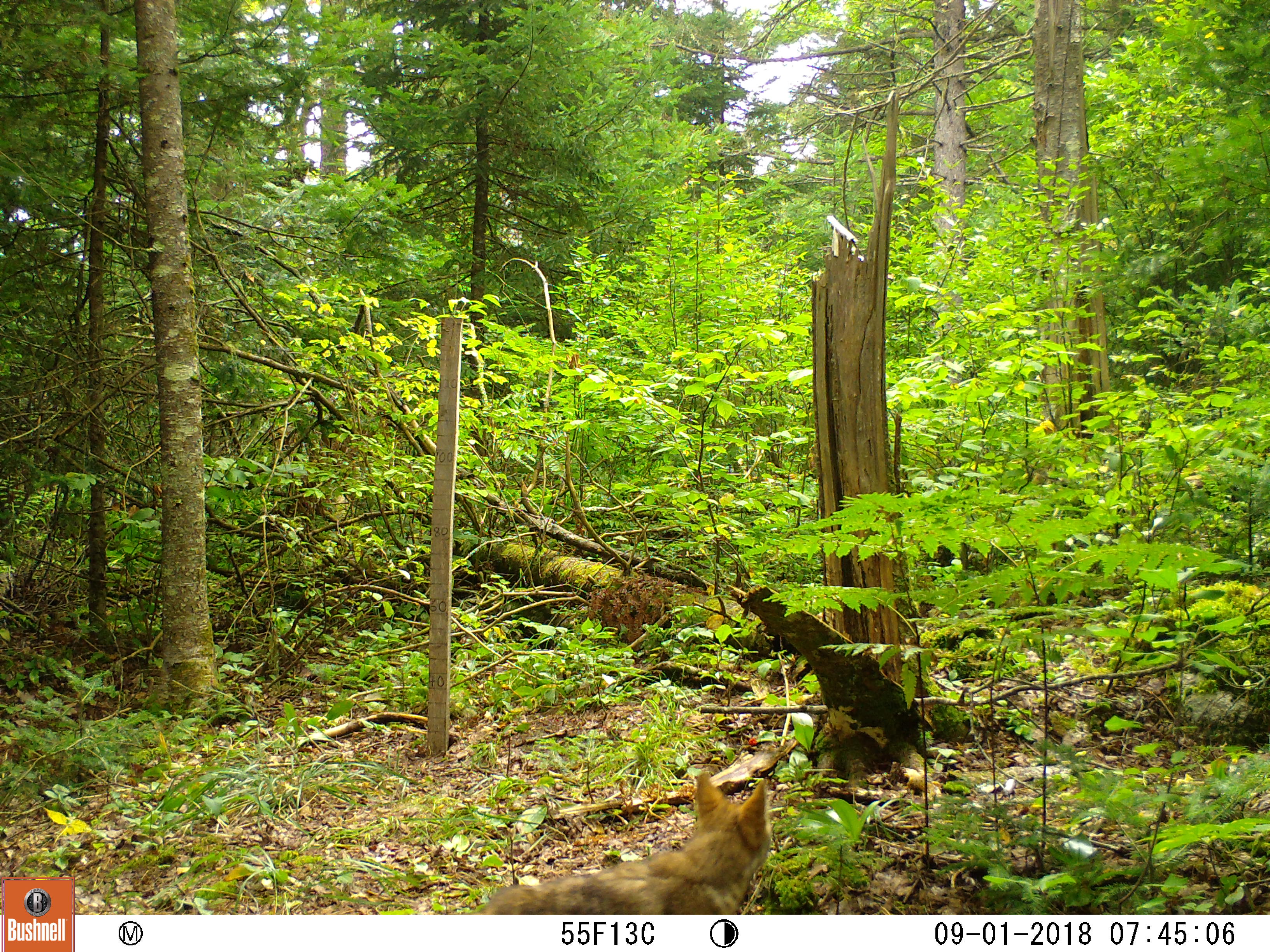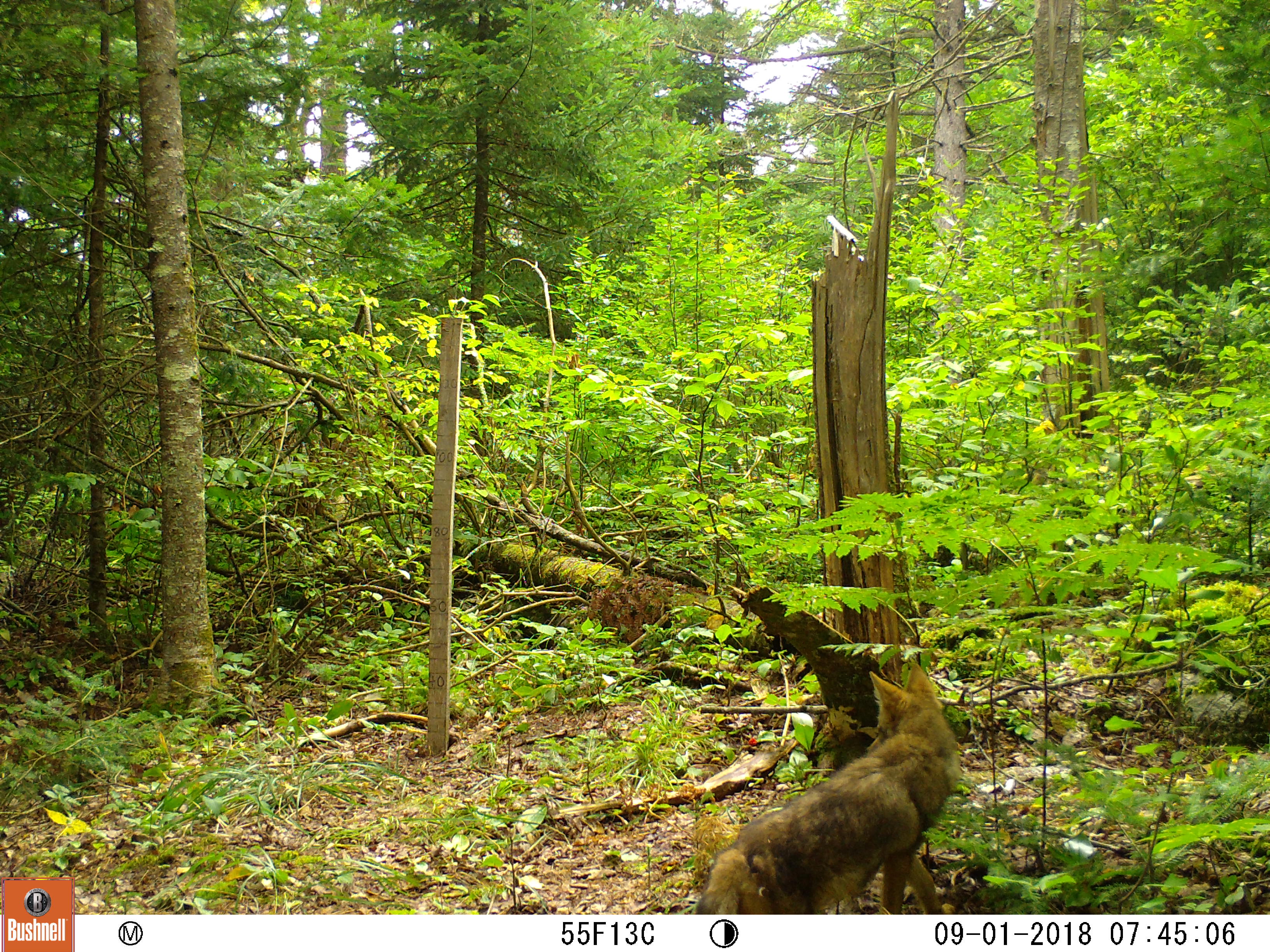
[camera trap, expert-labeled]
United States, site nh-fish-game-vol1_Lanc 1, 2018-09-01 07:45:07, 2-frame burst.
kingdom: Animalia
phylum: Chordata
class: Mammalia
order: Carnivora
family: Canidae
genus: Canis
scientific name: Canis latrans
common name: coyote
Coyote (Canis latrans).